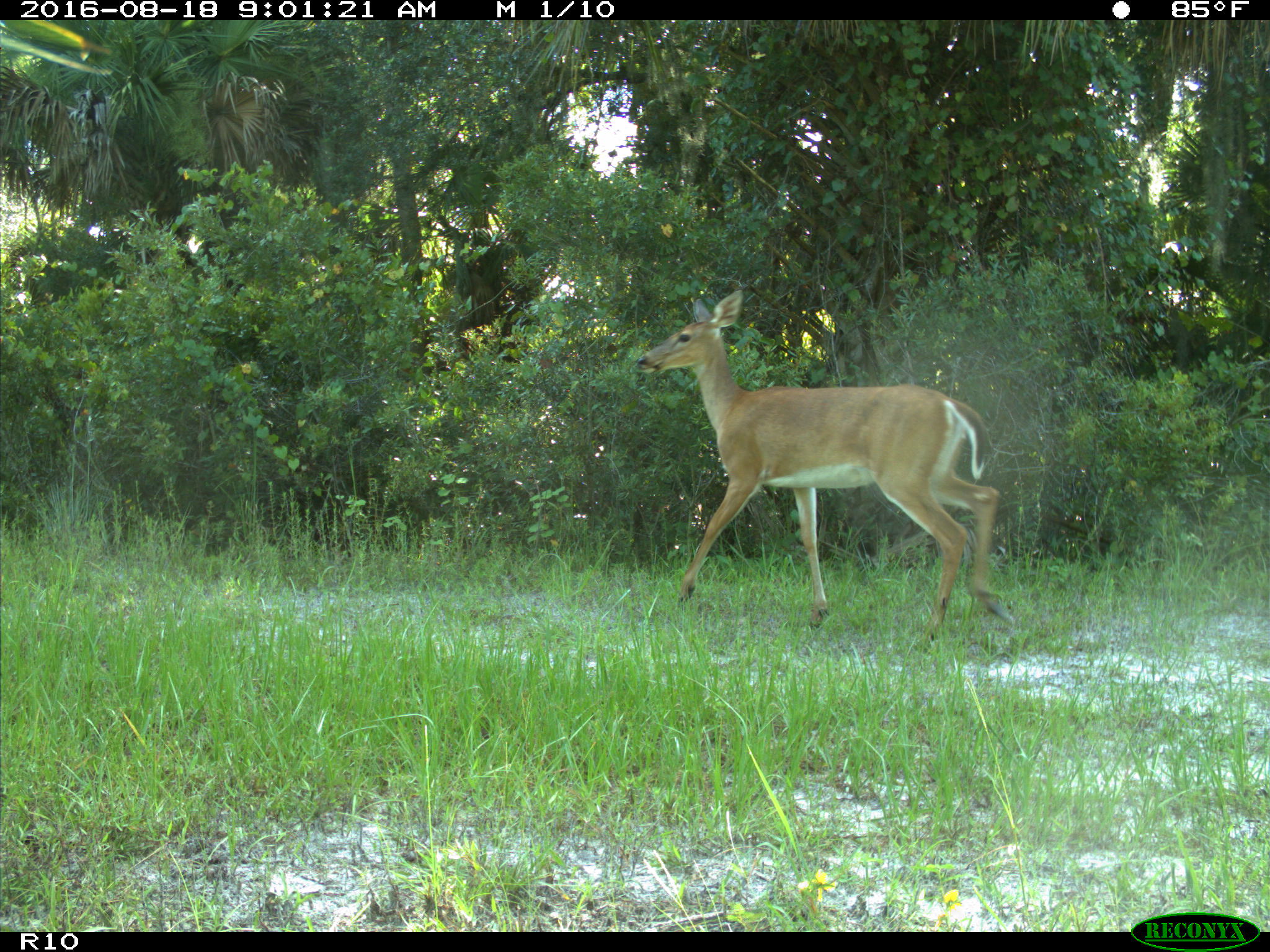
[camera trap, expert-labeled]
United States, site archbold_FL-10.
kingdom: Animalia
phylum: Chordata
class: Mammalia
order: Artiodactyla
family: Cervidae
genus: Odocoileus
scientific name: Odocoileus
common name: deer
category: unidentified deer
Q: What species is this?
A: Unidentified deer (deer) (Odocoileus).